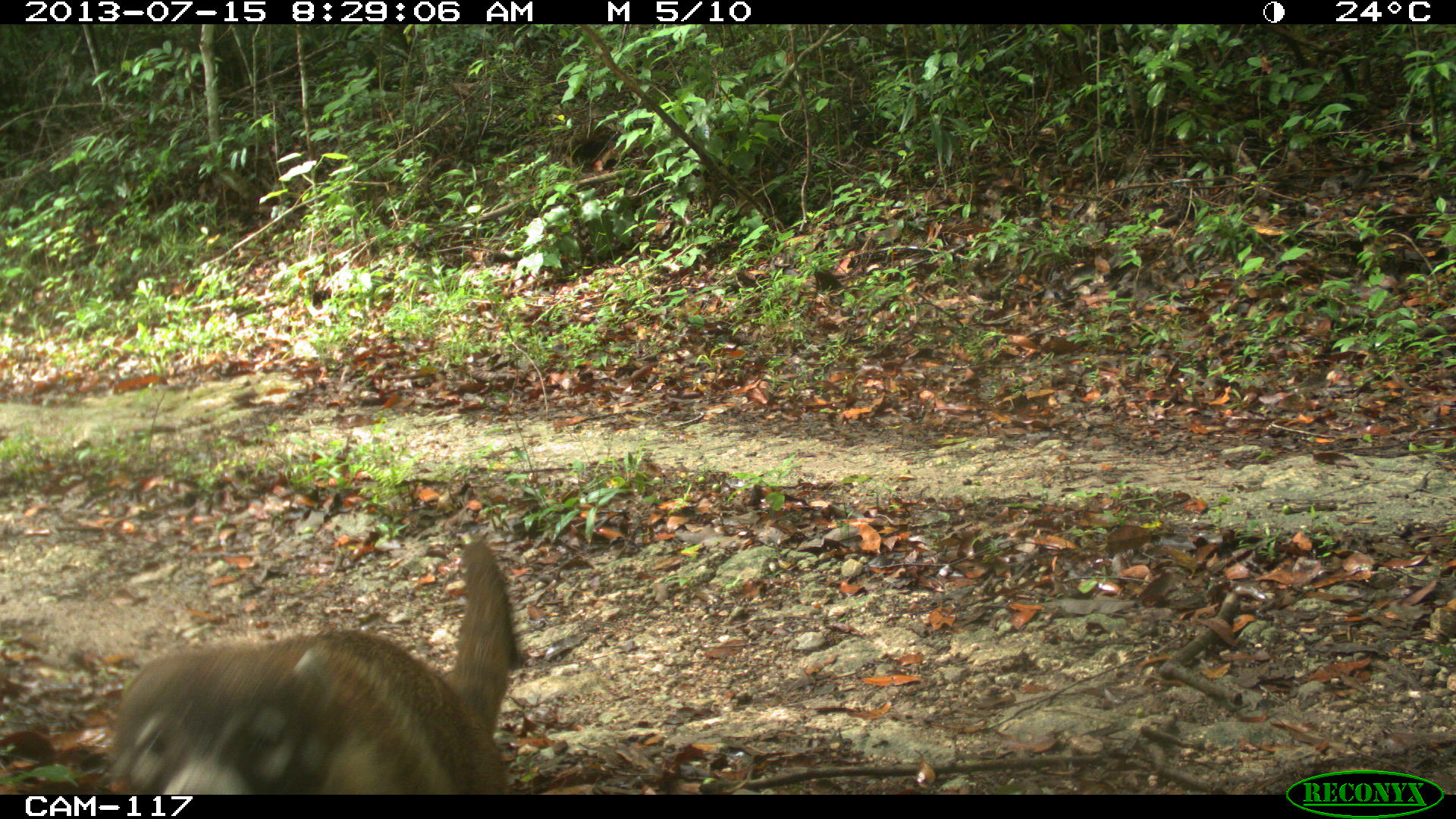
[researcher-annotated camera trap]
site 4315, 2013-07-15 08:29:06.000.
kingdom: Animalia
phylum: Chordata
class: Mammalia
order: Carnivora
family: Procyonidae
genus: Nasua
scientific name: Nasua narica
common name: white-nosed coati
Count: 1.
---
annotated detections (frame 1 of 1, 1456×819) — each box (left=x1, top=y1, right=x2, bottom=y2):
nasua narica: (left=103, top=537, right=514, bottom=795)